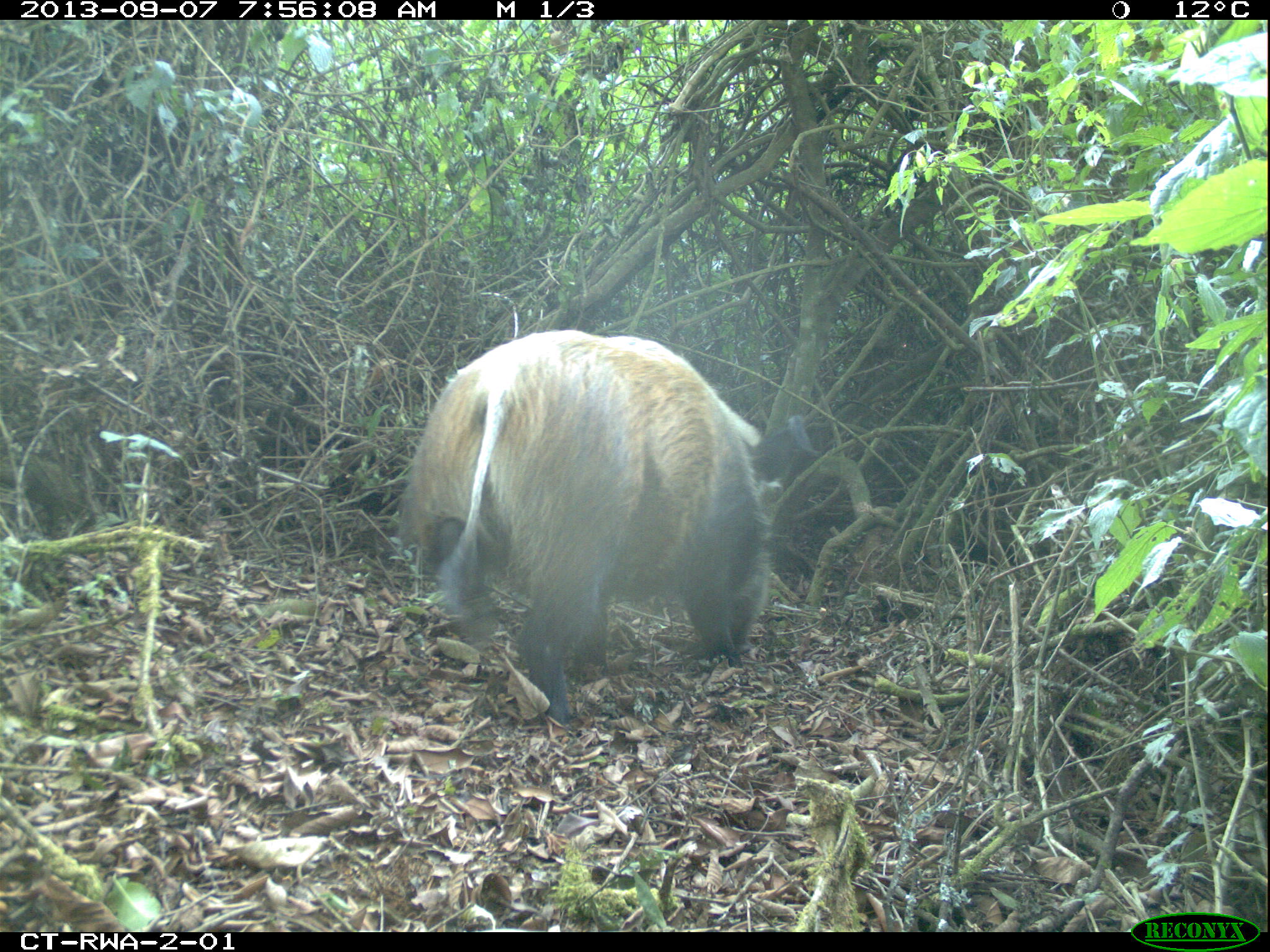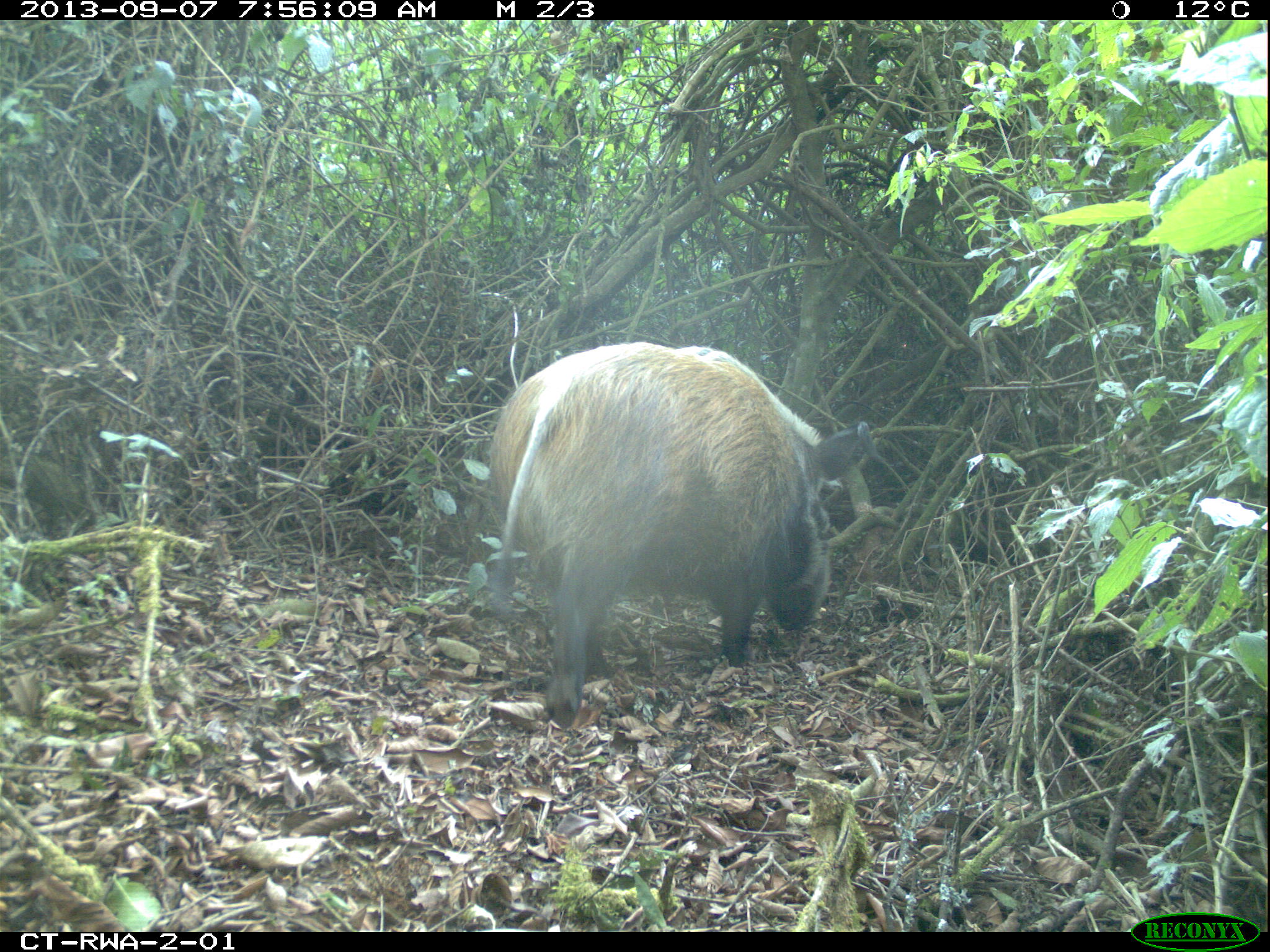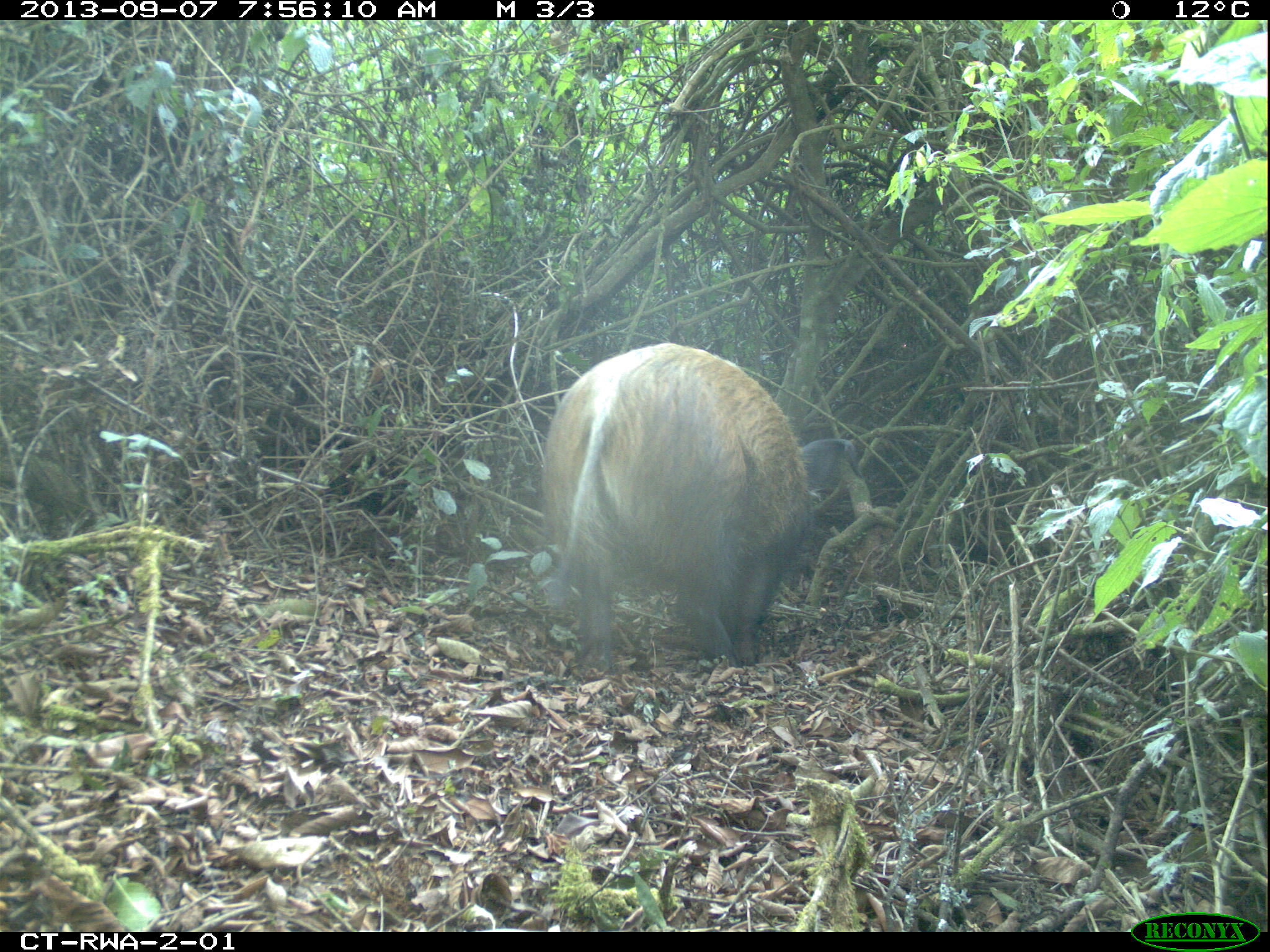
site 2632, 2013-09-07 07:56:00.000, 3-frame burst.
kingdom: Animalia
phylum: Chordata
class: Mammalia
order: Artiodactyla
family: Suidae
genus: Potamochoerus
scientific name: Potamochoerus larvatus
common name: bushpig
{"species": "Potamochoerus larvatus (bushpig)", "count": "4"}